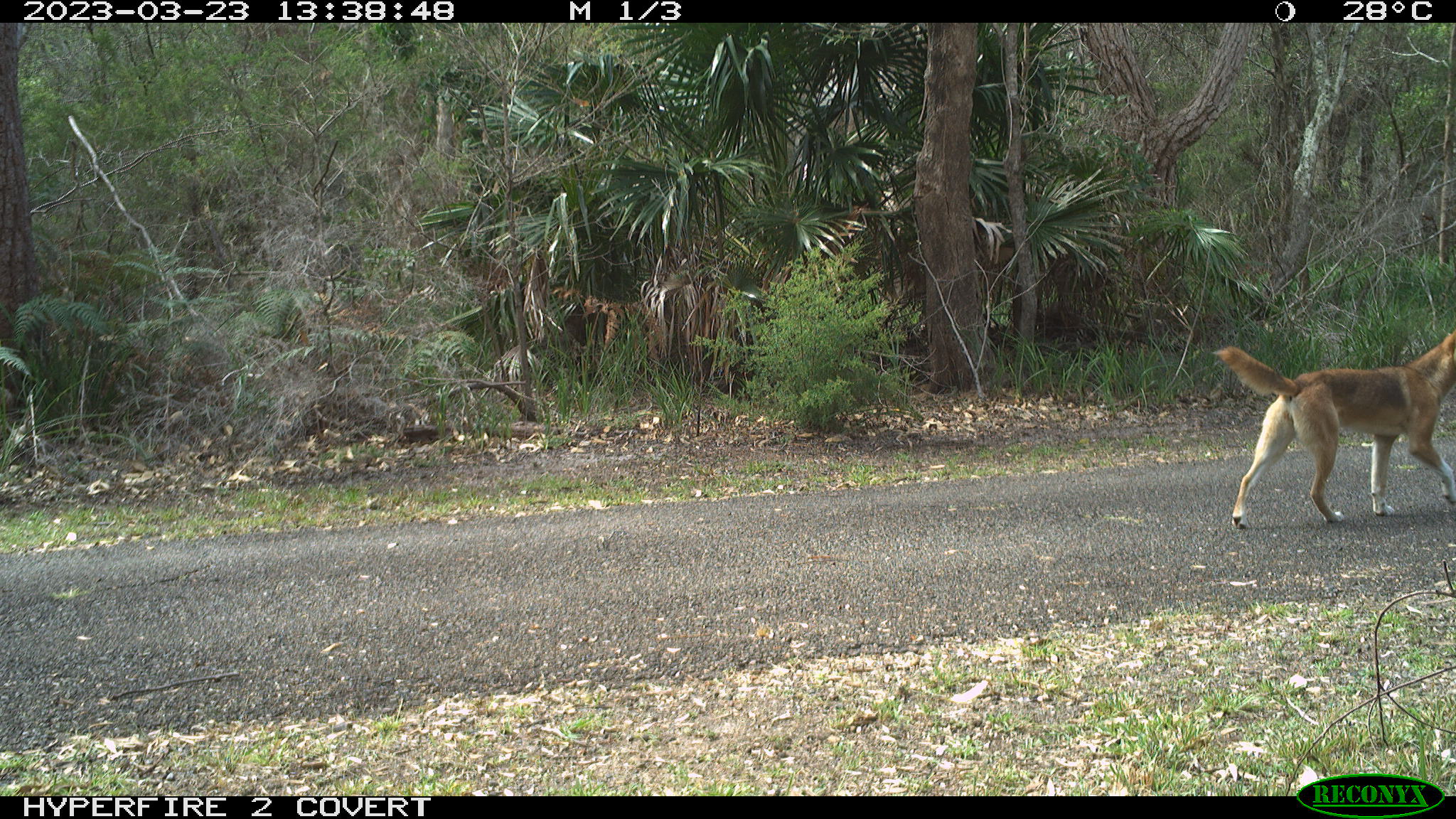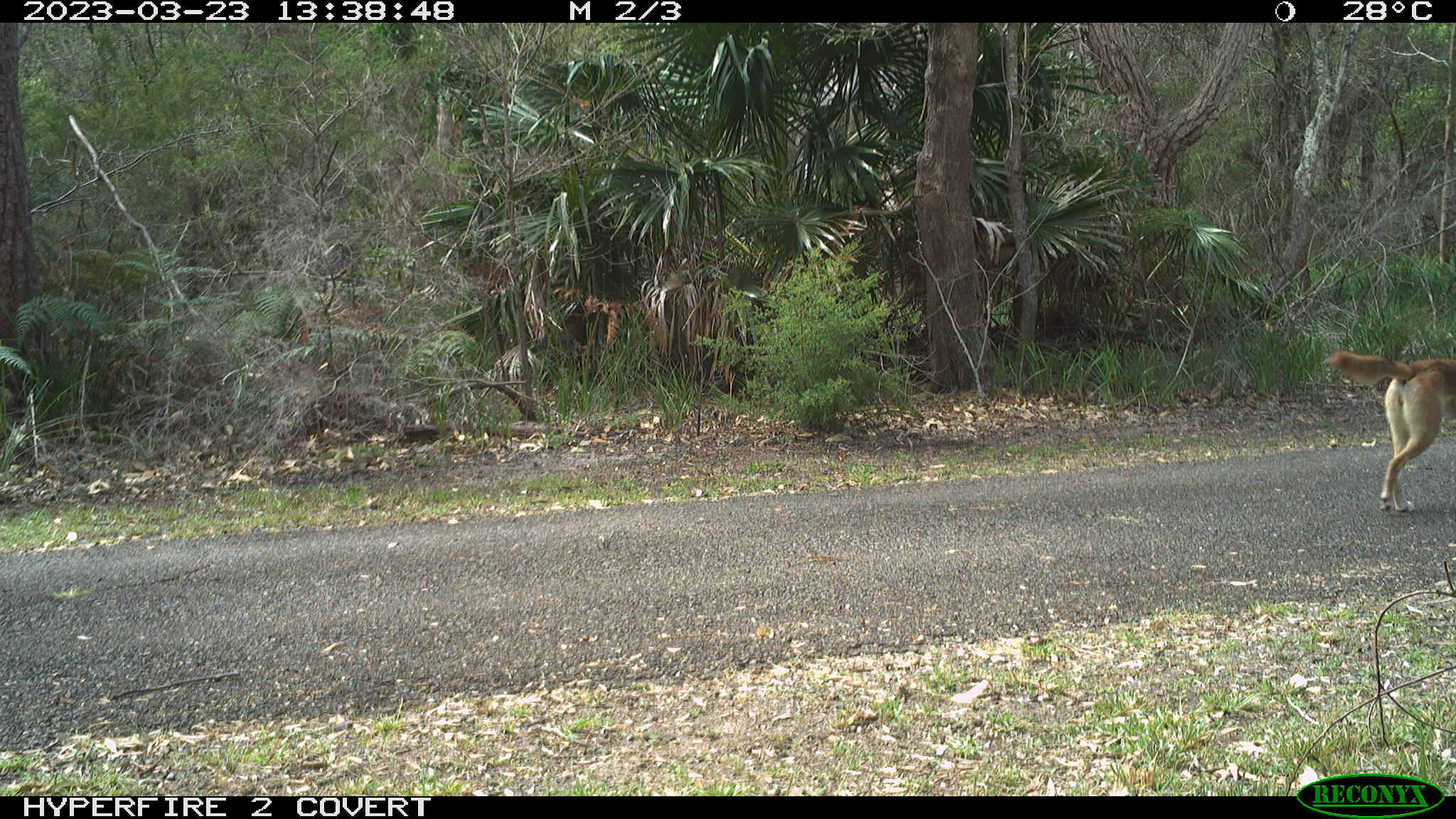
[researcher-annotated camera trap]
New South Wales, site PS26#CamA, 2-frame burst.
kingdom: Animalia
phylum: Chordata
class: Mammalia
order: Carnivora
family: Canidae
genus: Canis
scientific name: Canis familiaris dingo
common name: dingo